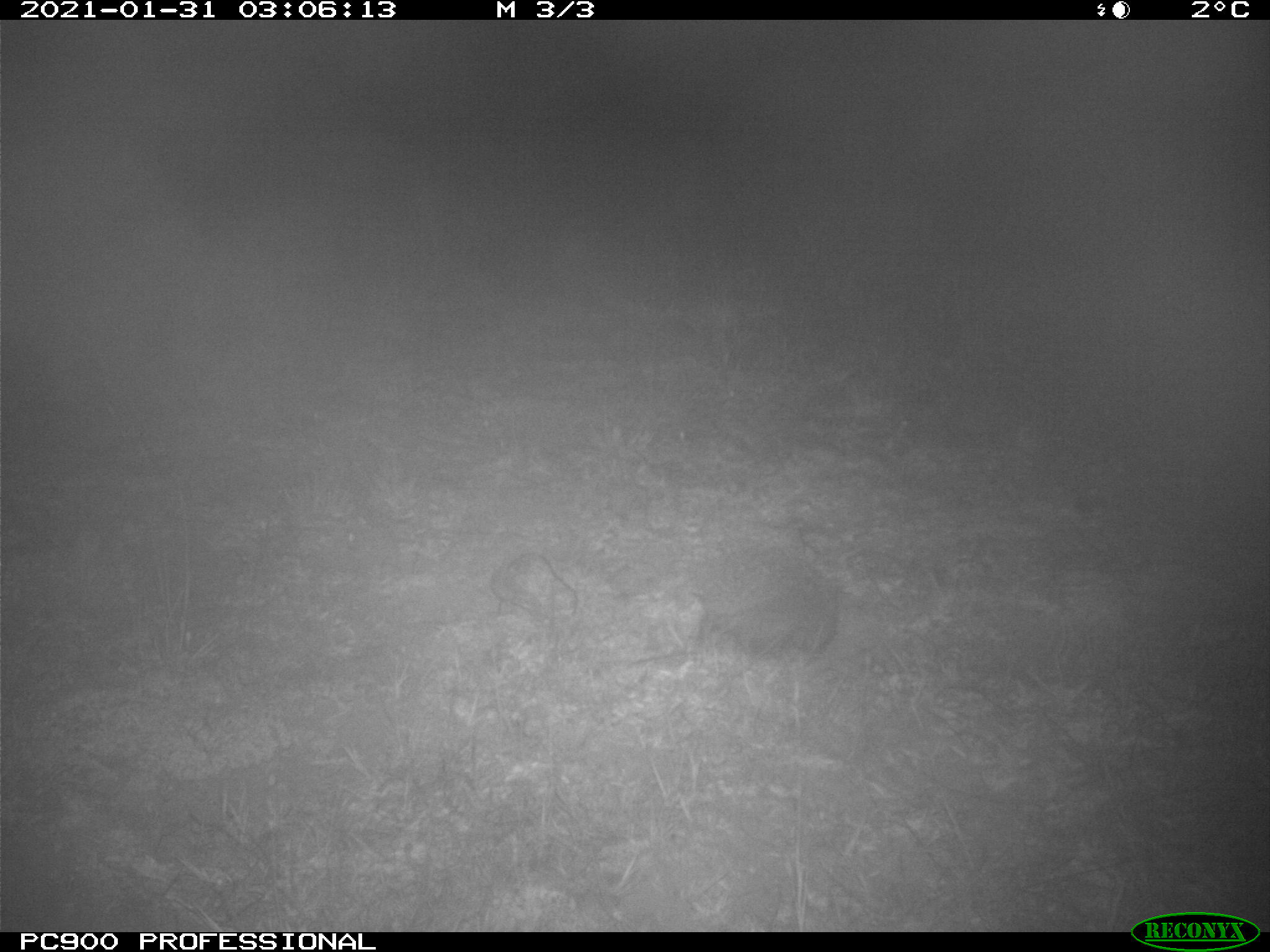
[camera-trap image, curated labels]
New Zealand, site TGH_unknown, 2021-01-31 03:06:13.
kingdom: Animalia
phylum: Chordata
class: Mammalia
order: Eulipotyphla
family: Erinaceidae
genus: Erinaceus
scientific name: Erinaceus europaeus europaeus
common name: european hedgehog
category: hedgehog